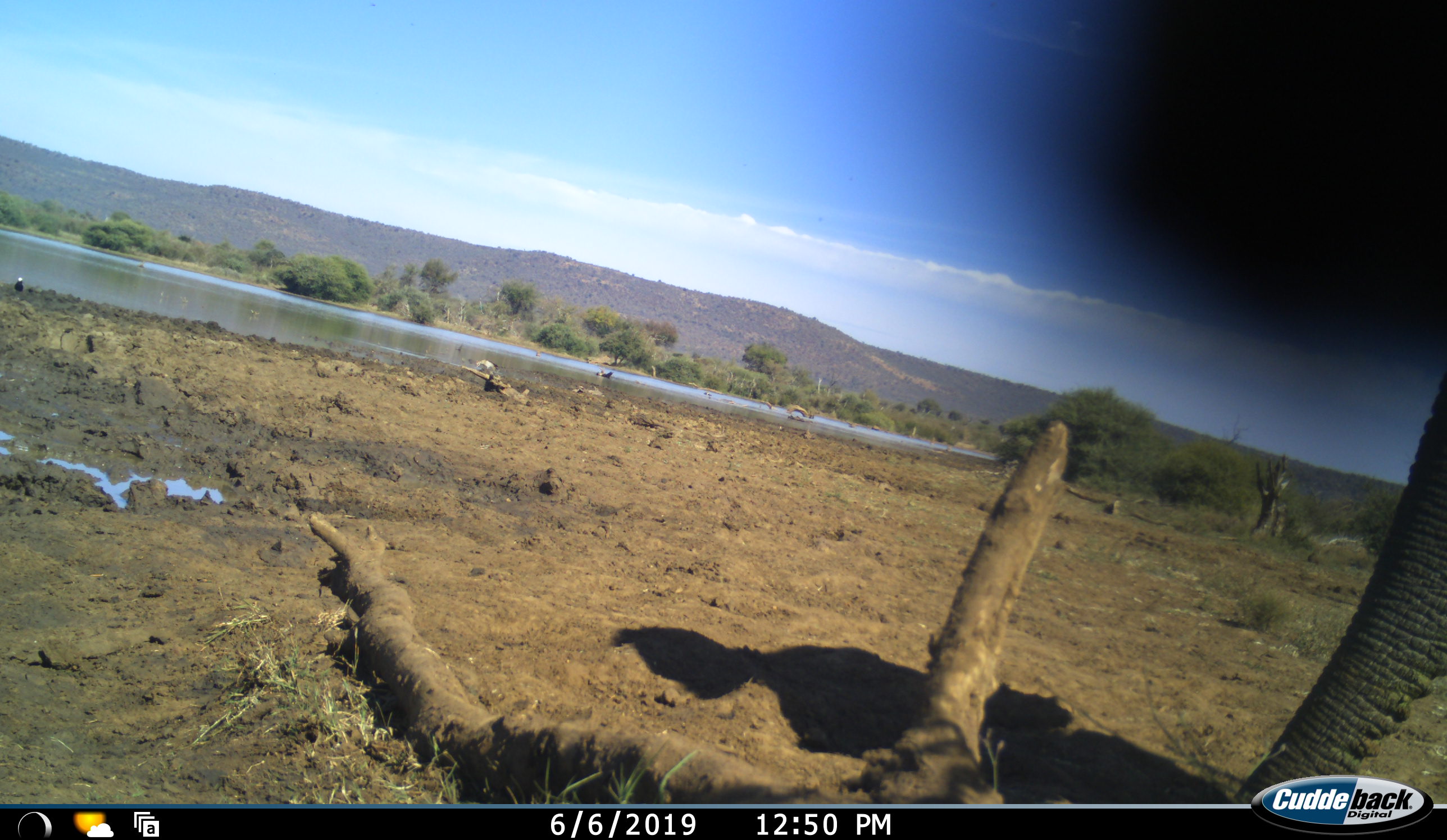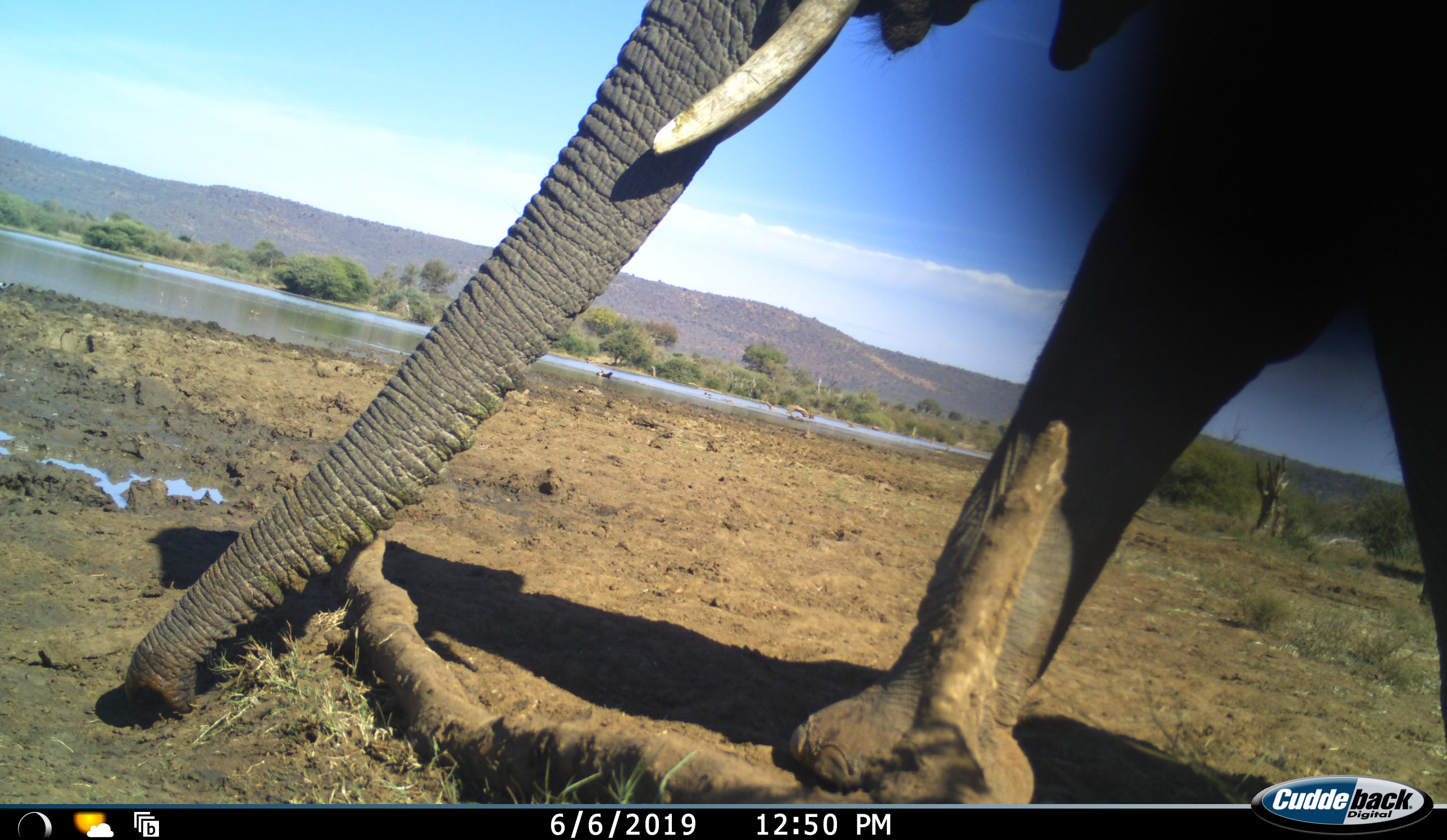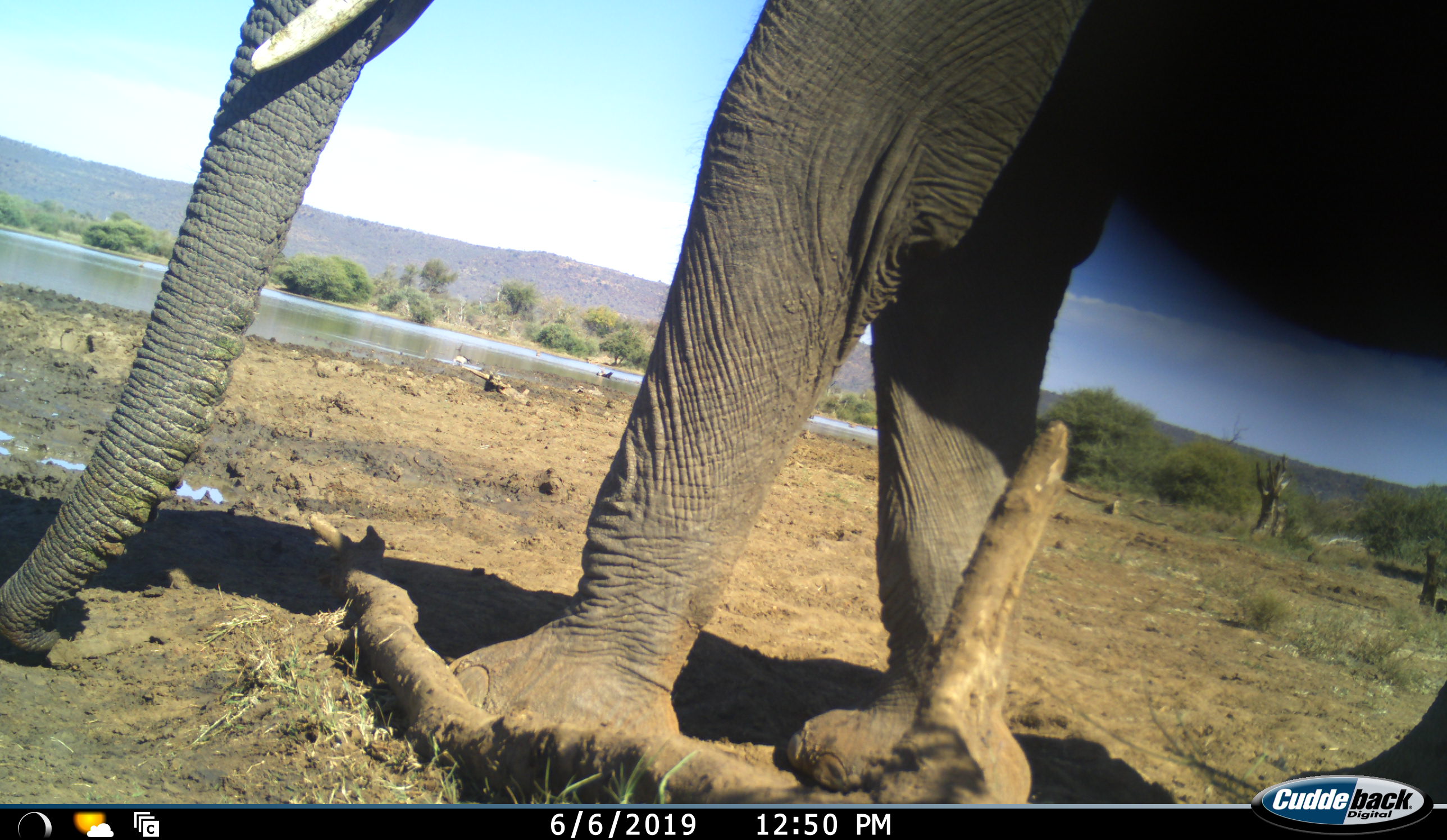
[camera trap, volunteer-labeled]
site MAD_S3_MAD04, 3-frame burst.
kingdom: Animalia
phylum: Chordata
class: Mammalia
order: Proboscidea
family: Elephantidae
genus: Loxodonta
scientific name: Loxodonta africana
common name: african bush elephant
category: elephant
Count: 1.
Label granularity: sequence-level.